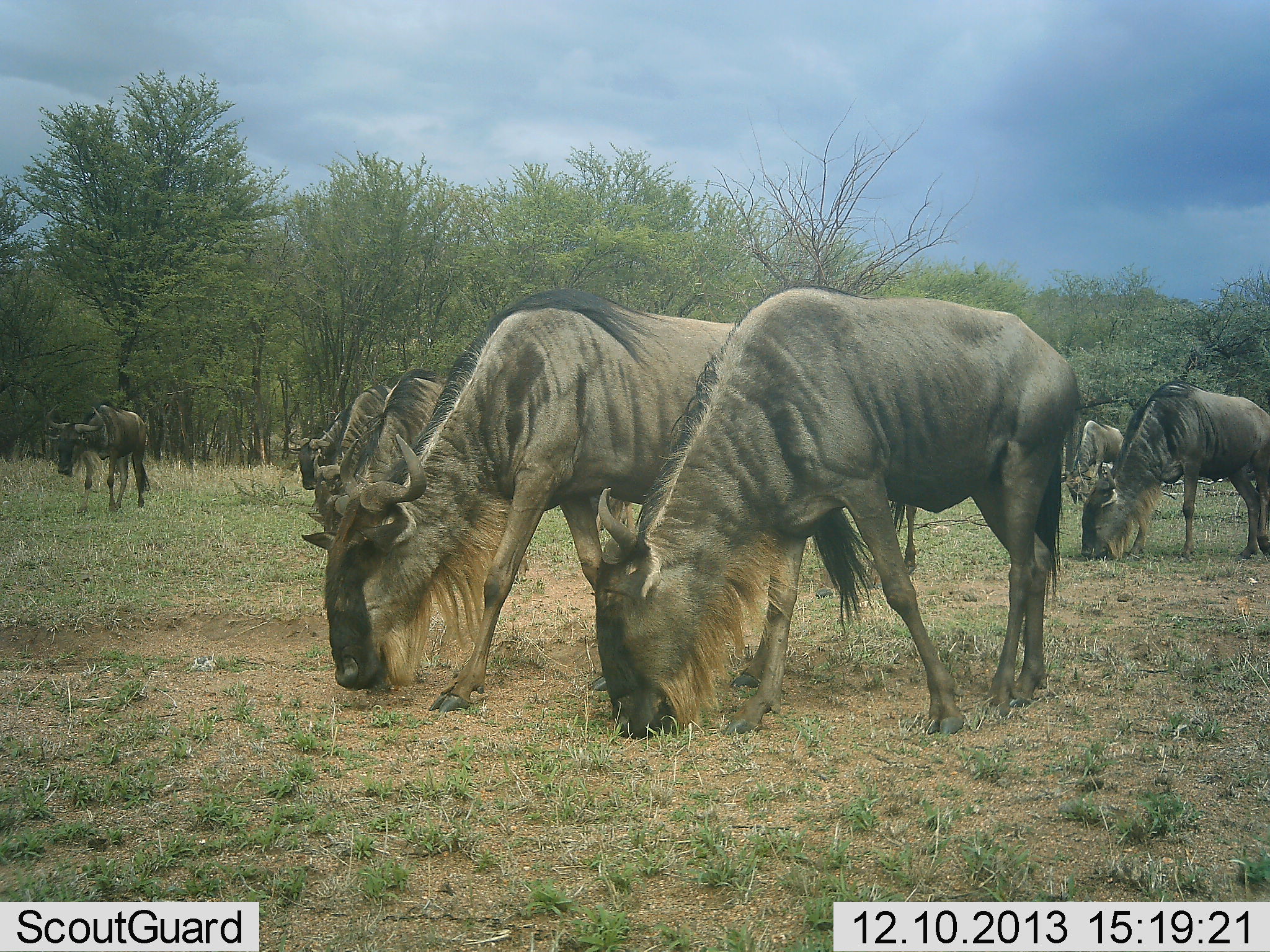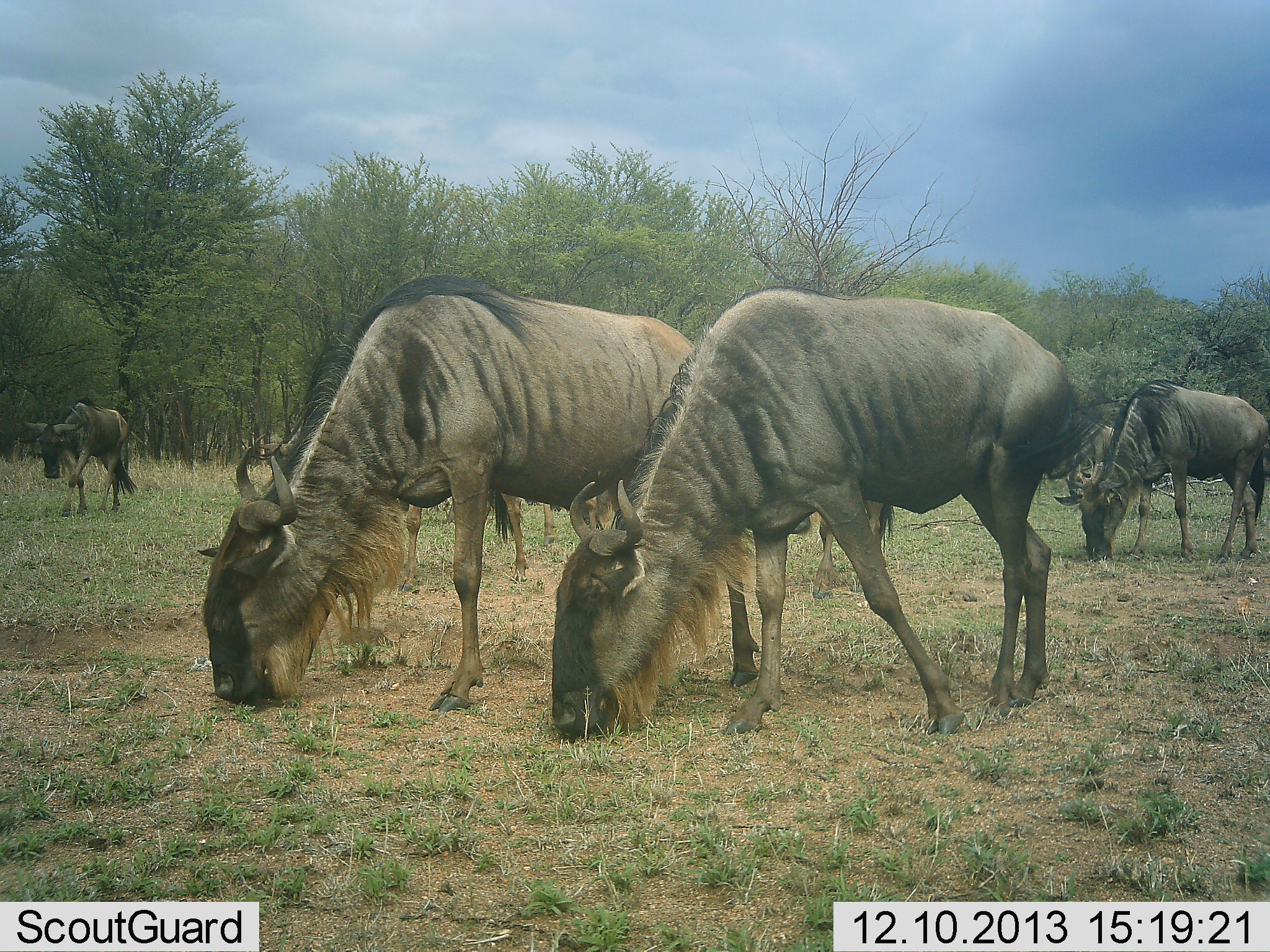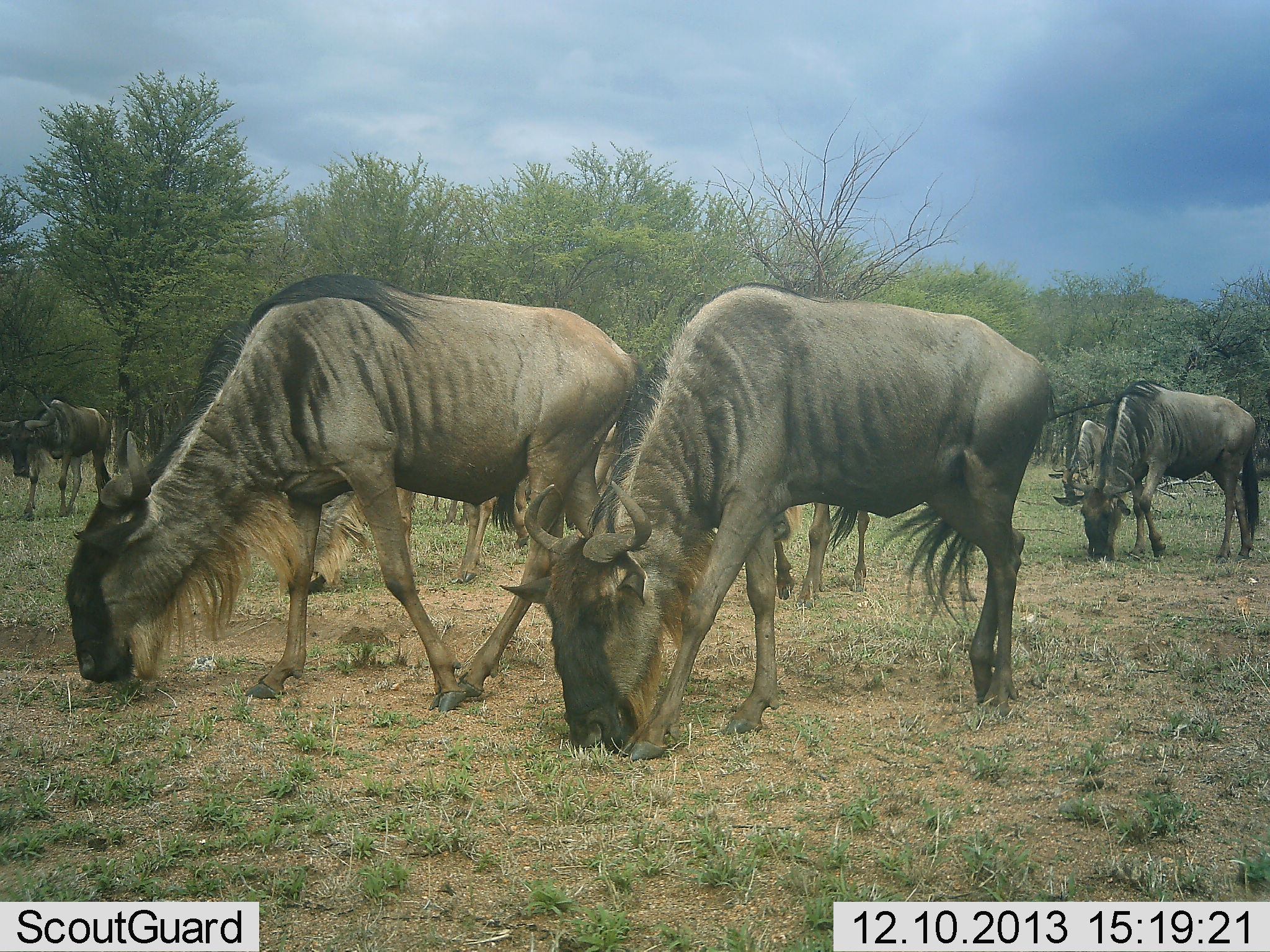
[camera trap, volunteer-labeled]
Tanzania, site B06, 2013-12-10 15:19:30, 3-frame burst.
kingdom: Animalia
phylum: Chordata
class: Mammalia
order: Artiodactyla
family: Bovidae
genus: Connochaetes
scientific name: Connochaetes taurinus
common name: blue wildebeest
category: wildebeest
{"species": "wildebeest (blue wildebeest) (Connochaetes taurinus)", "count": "8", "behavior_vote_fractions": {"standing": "10%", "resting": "0%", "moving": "50%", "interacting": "0%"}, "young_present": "0%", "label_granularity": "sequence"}